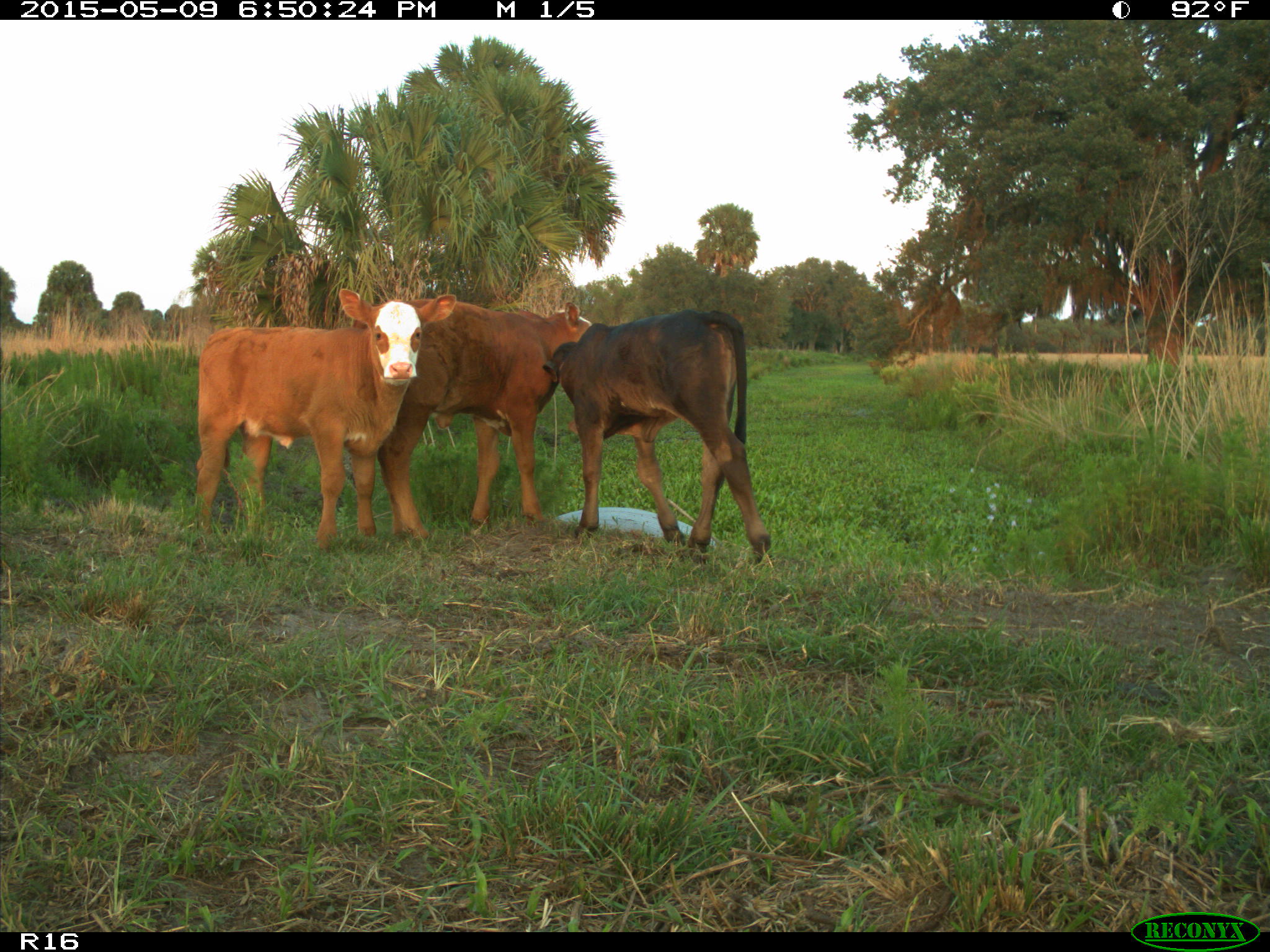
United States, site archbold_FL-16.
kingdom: Animalia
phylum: Chordata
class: Mammalia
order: Artiodactyla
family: Bovidae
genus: Bos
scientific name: Bos taurus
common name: domestic cow